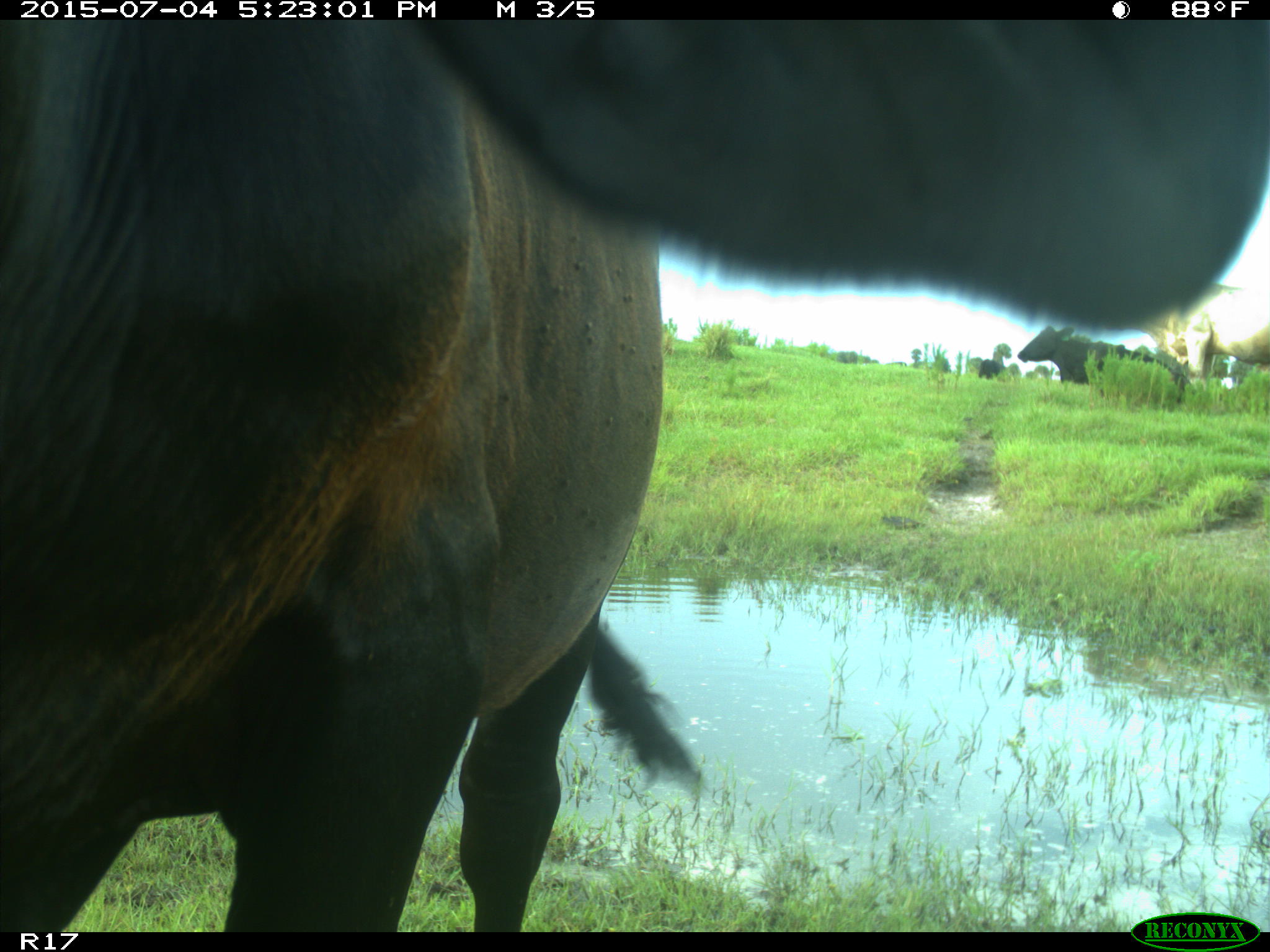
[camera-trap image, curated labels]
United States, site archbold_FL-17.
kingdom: Animalia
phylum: Chordata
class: Mammalia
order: Artiodactyla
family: Bovidae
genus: Bos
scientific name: Bos taurus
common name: domestic cow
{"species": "Bos taurus (domestic cow)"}